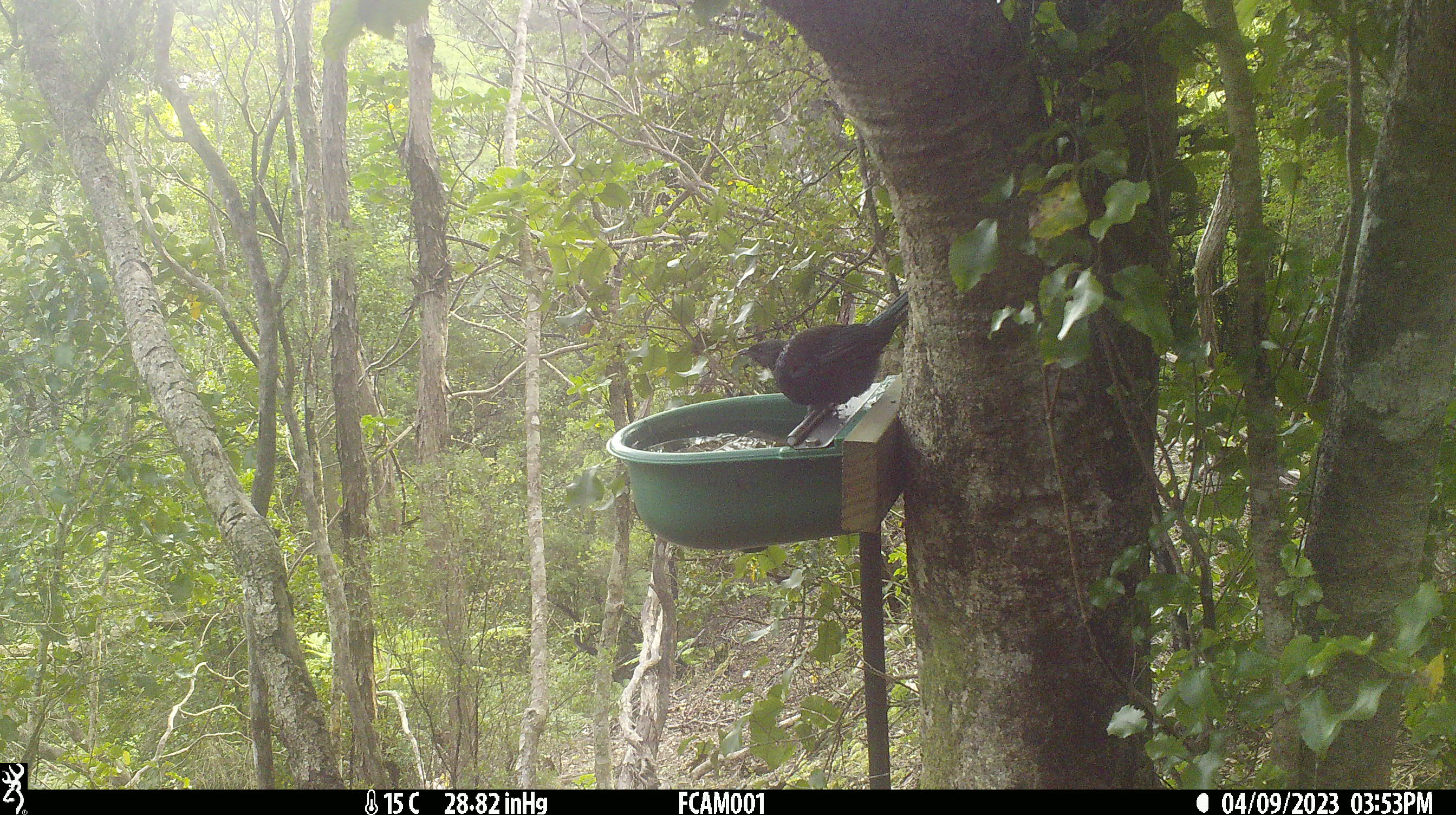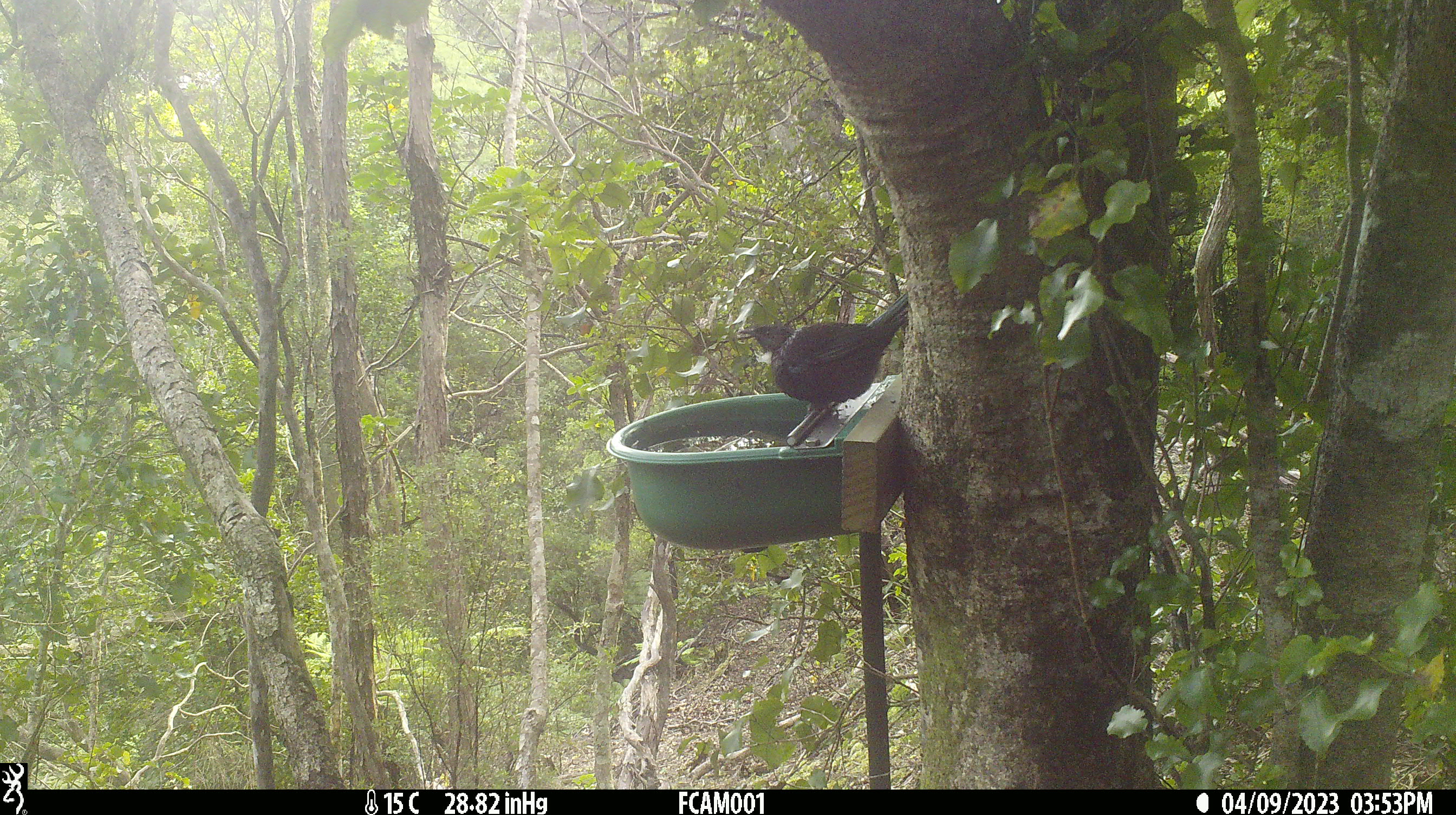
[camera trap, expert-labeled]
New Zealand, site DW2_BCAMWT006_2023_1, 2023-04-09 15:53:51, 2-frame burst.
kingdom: Animalia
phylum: Chordata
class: Aves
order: Passeriformes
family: Meliphagidae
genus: Prosthemadera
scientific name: Prosthemadera novaeseelandiae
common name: tui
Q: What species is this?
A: Tui (Prosthemadera novaeseelandiae).